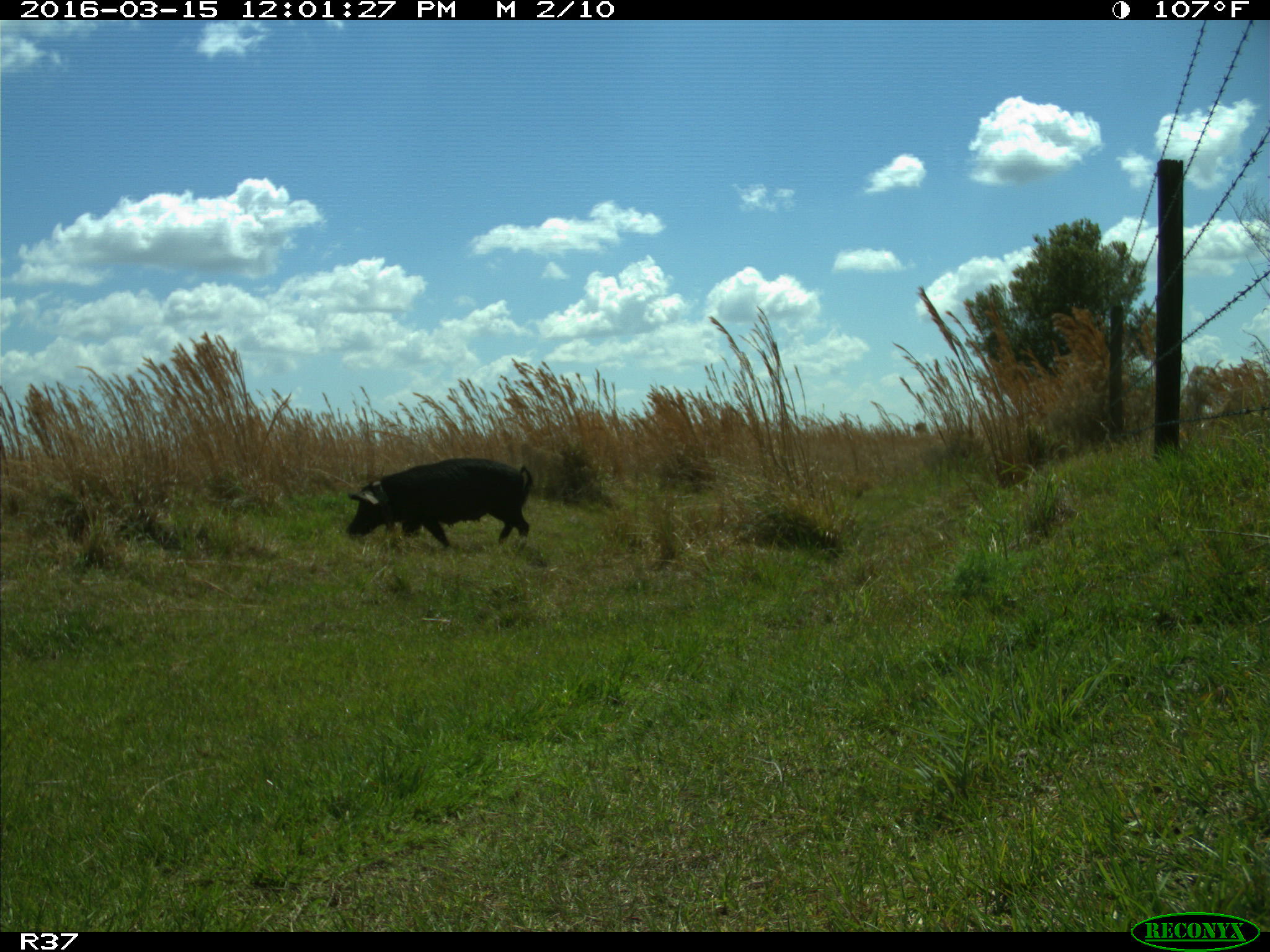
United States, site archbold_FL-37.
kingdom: Animalia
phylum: Chordata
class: Mammalia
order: Artiodactyla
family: Suidae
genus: Sus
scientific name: Sus scrofa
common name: wild boar